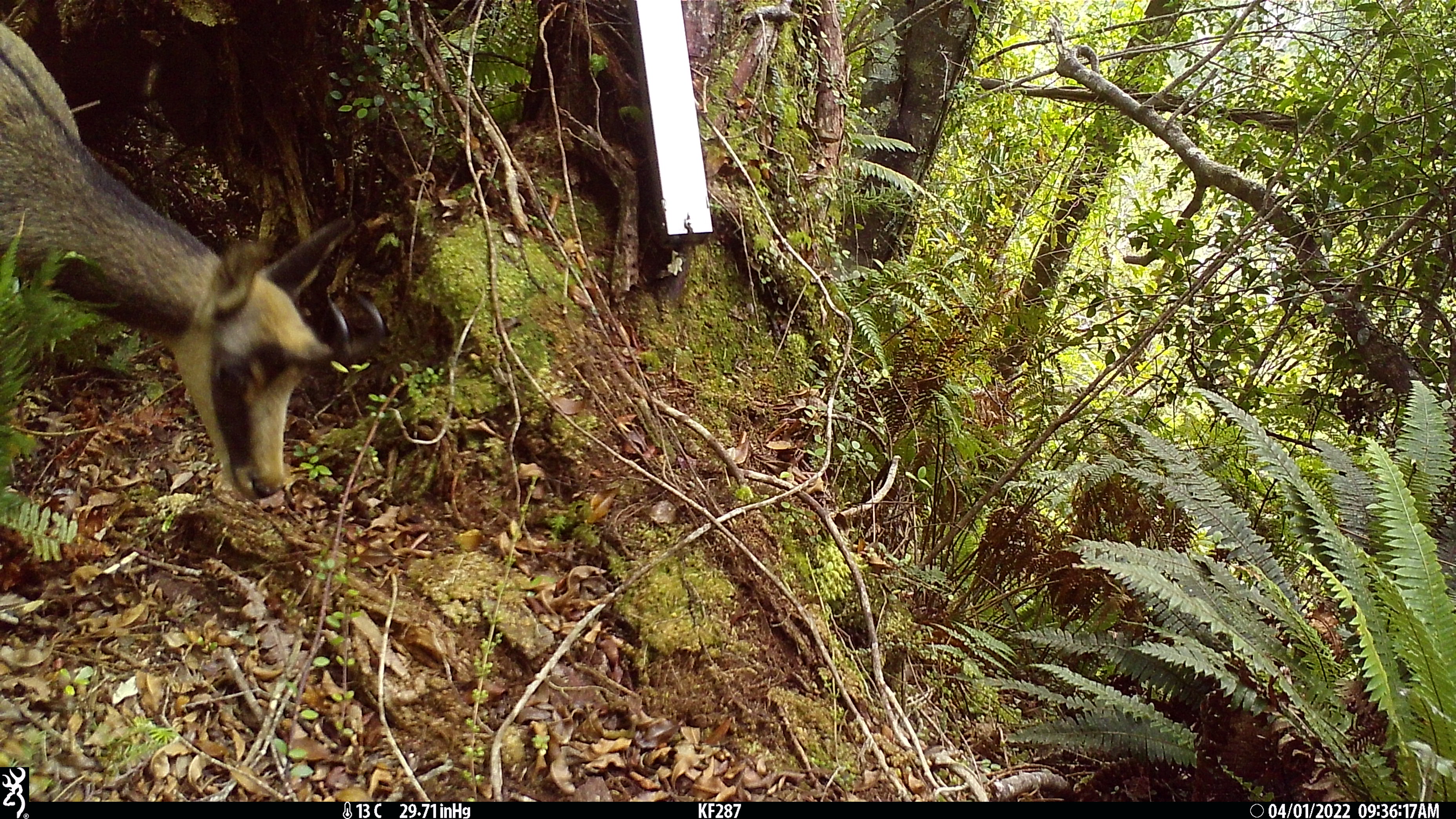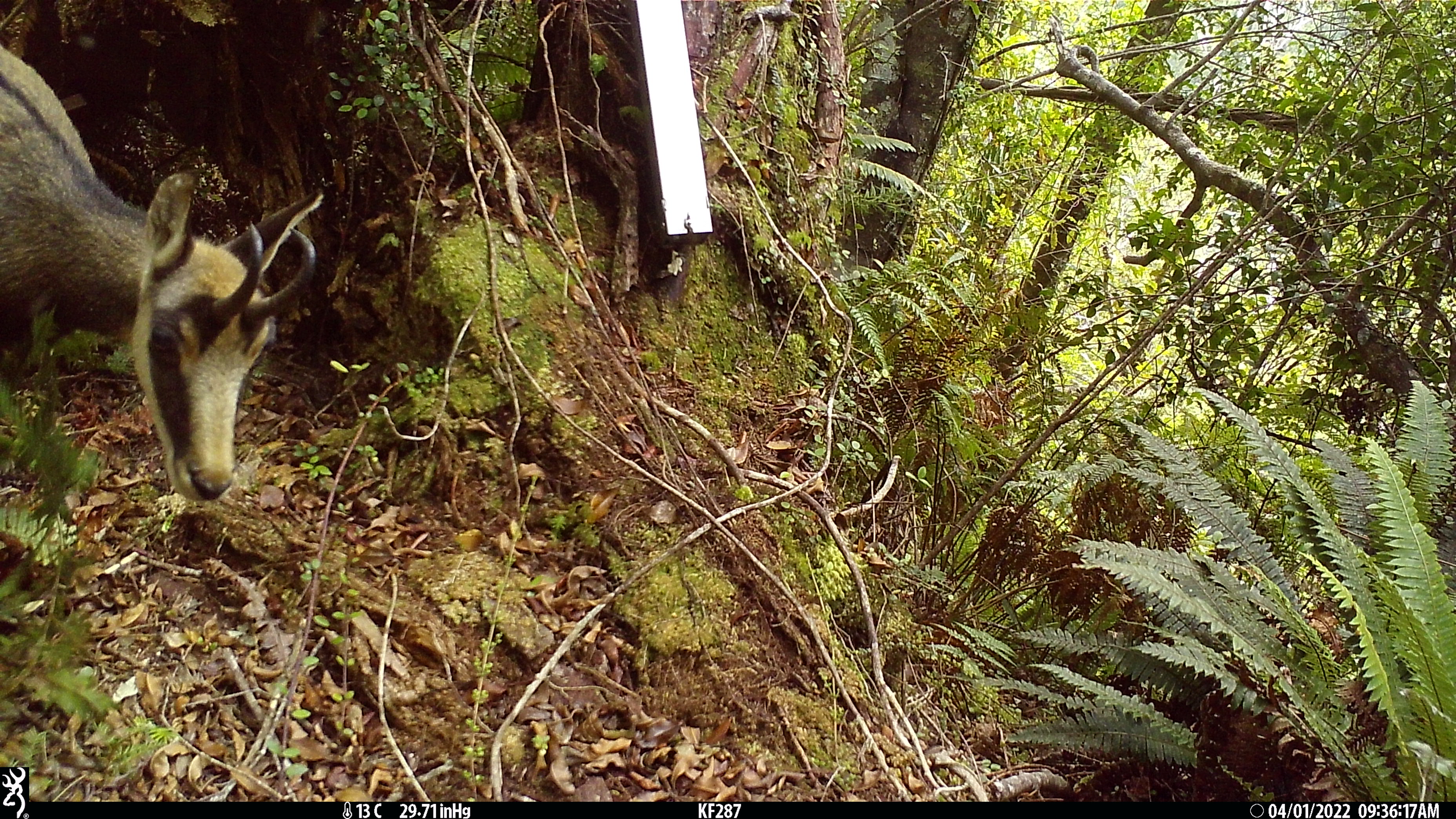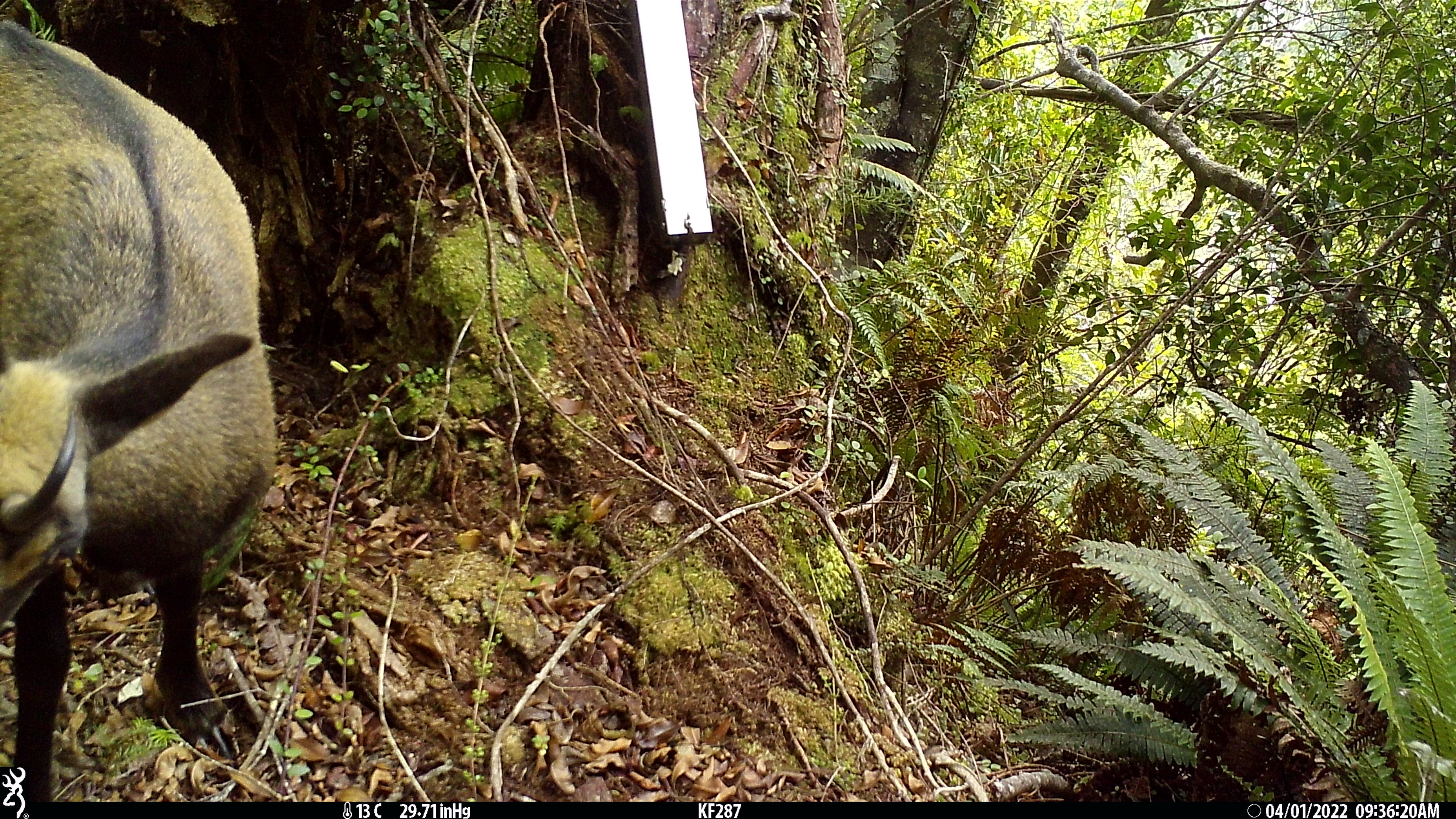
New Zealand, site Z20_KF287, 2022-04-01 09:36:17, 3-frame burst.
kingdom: Animalia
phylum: Chordata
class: Mammalia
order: Artiodactyla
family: Bovidae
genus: Rupicapra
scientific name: Rupicapra rupicapra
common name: alpine chamois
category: chamois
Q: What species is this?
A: Chamois (alpine chamois) (Rupicapra rupicapra).